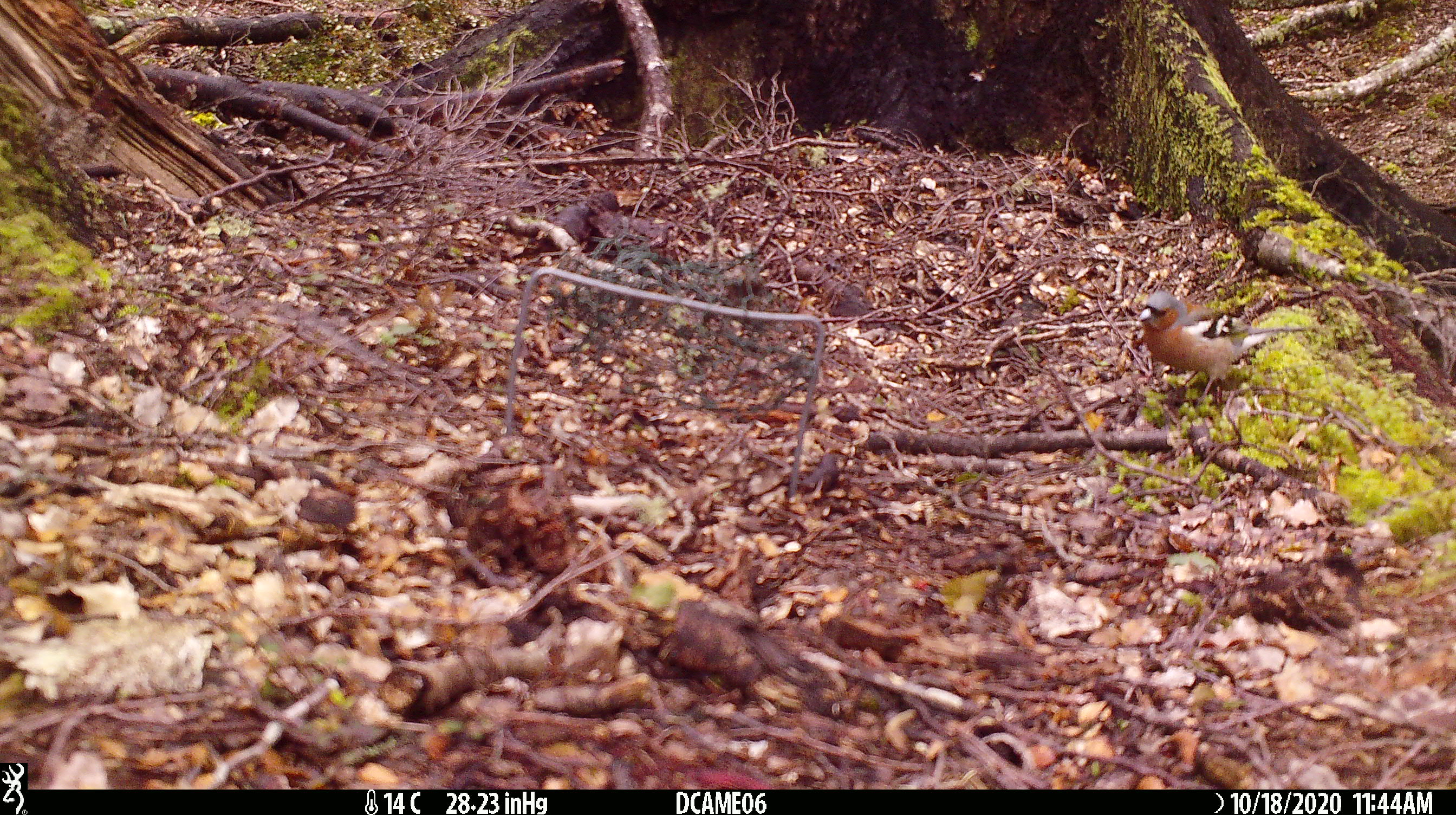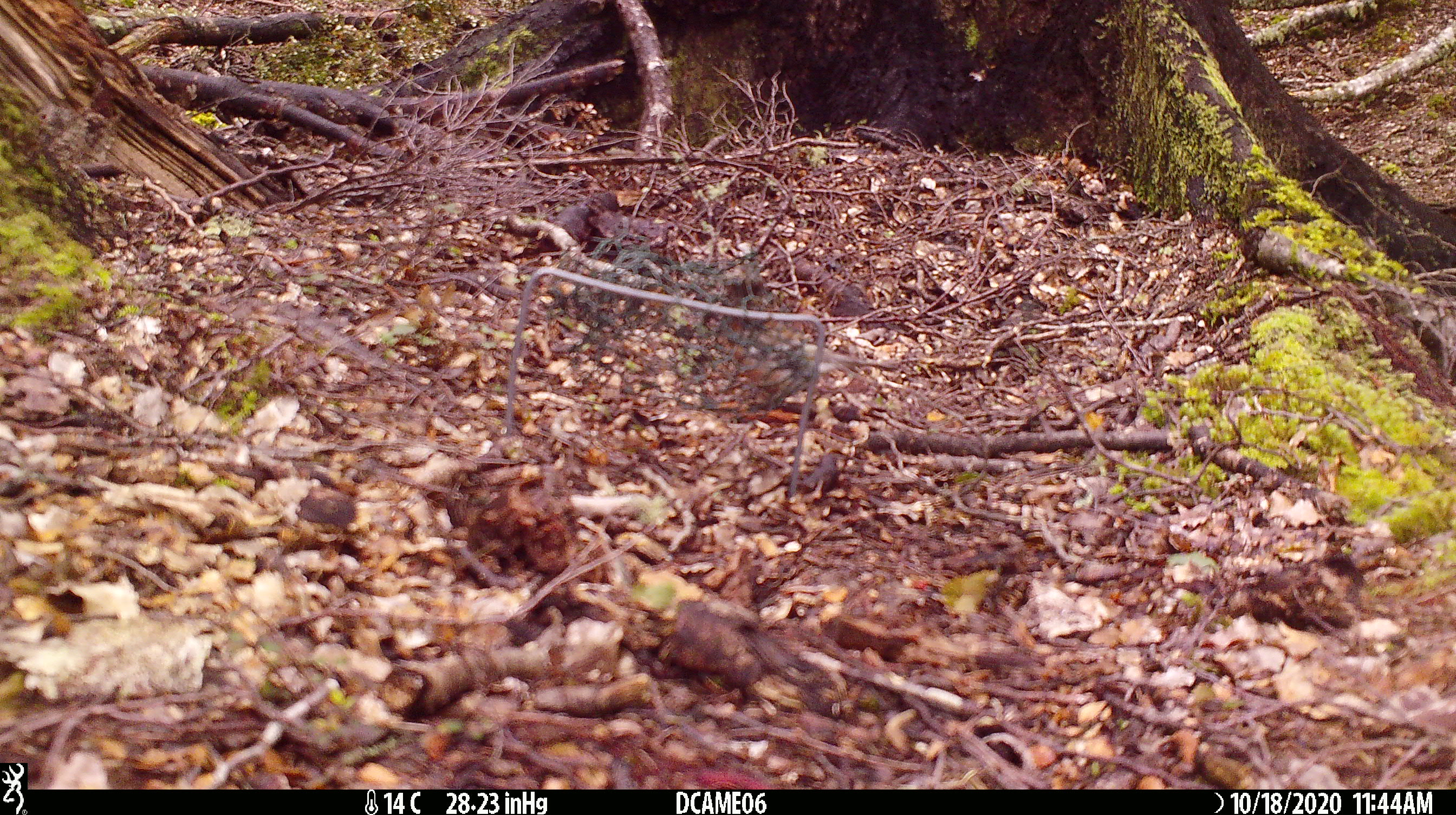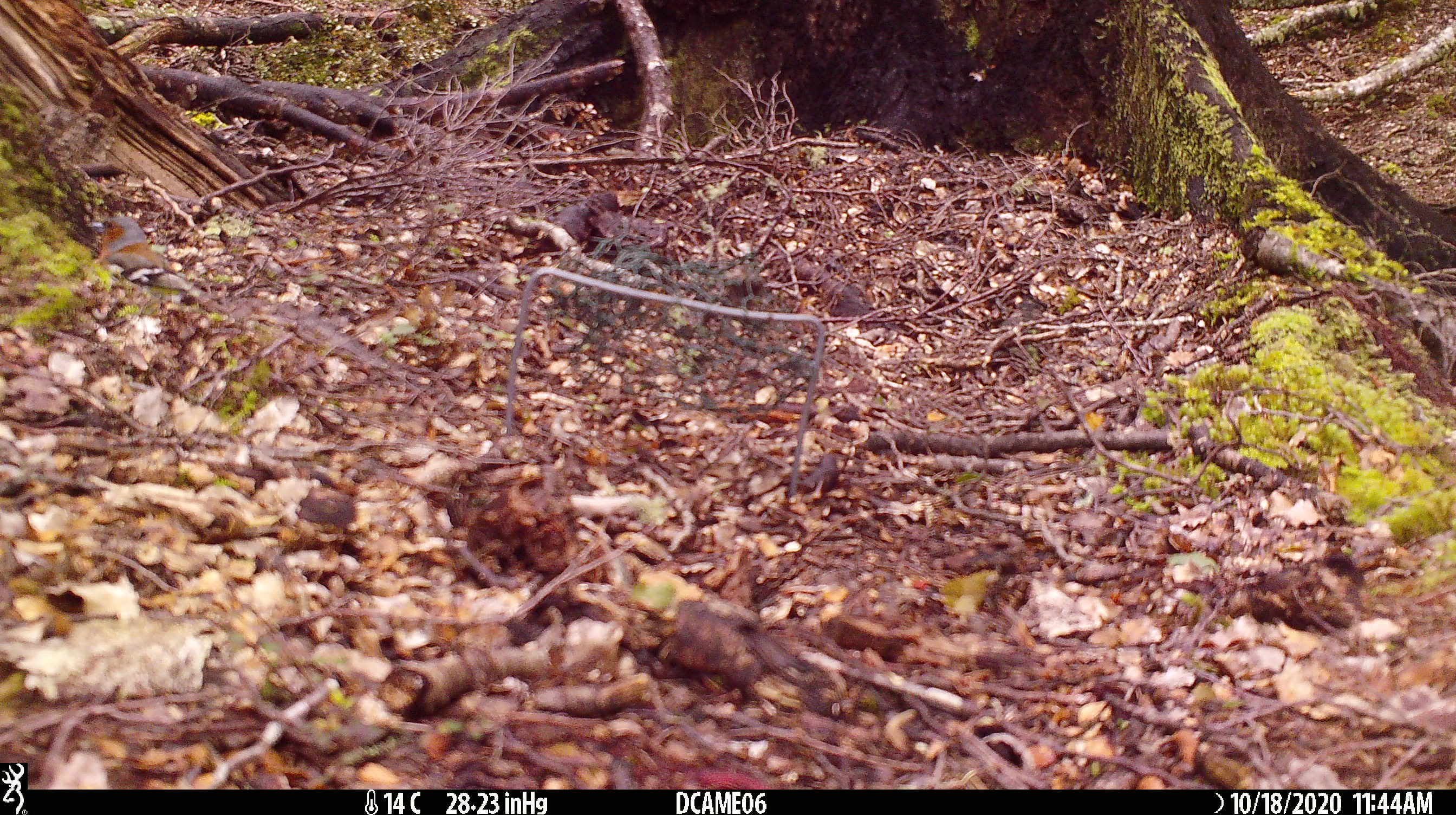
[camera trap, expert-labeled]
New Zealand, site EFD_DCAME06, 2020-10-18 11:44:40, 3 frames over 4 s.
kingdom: Animalia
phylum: Chordata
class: Aves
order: Passeriformes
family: Fringillidae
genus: Fringilla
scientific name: Fringilla coelebs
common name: common chaffinch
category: chaffinch